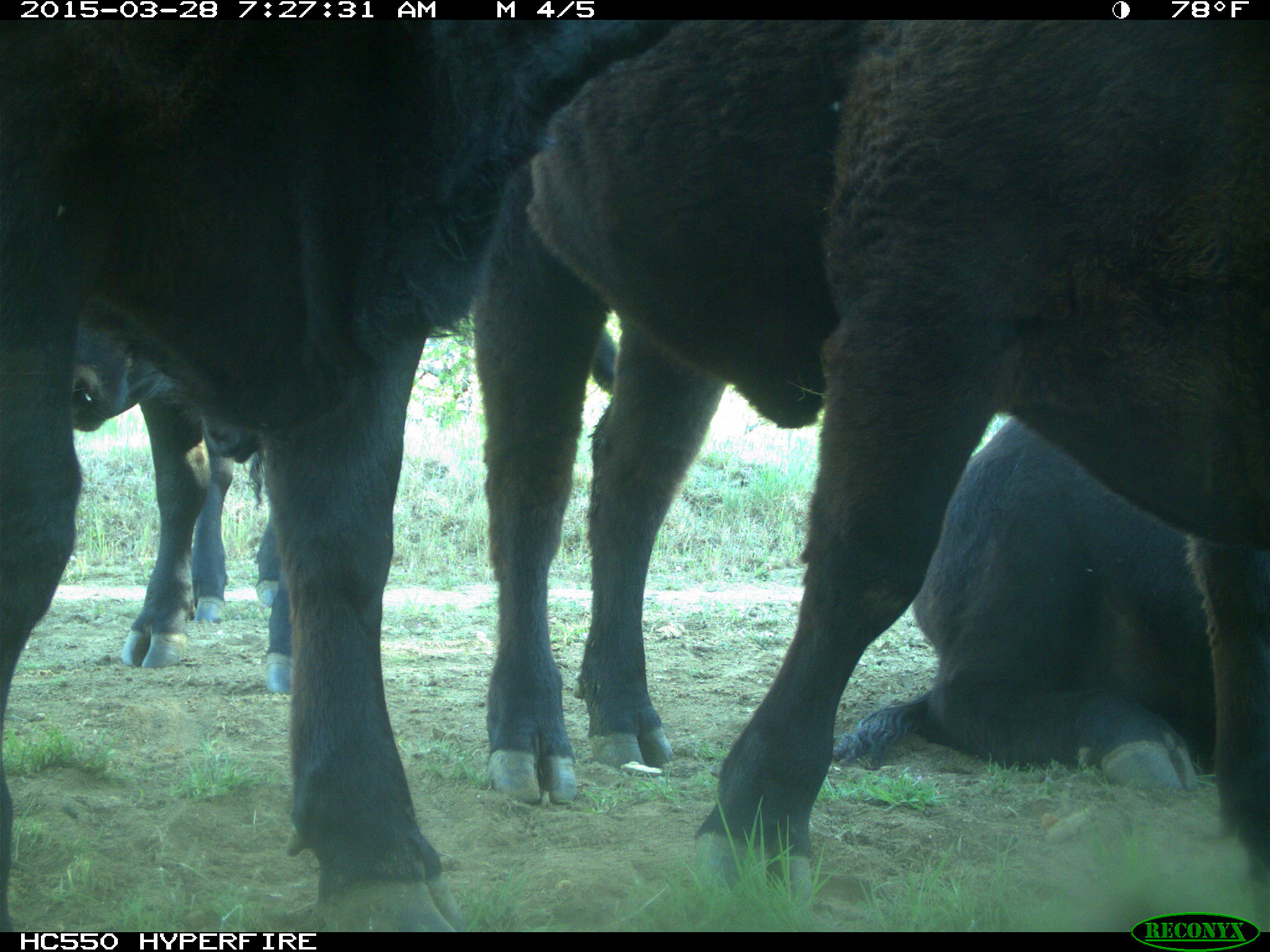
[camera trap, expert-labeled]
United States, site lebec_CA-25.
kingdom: Animalia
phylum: Chordata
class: Mammalia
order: Artiodactyla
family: Bovidae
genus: Bos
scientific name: Bos taurus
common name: domestic cow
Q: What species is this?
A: Bos taurus (domestic cow).